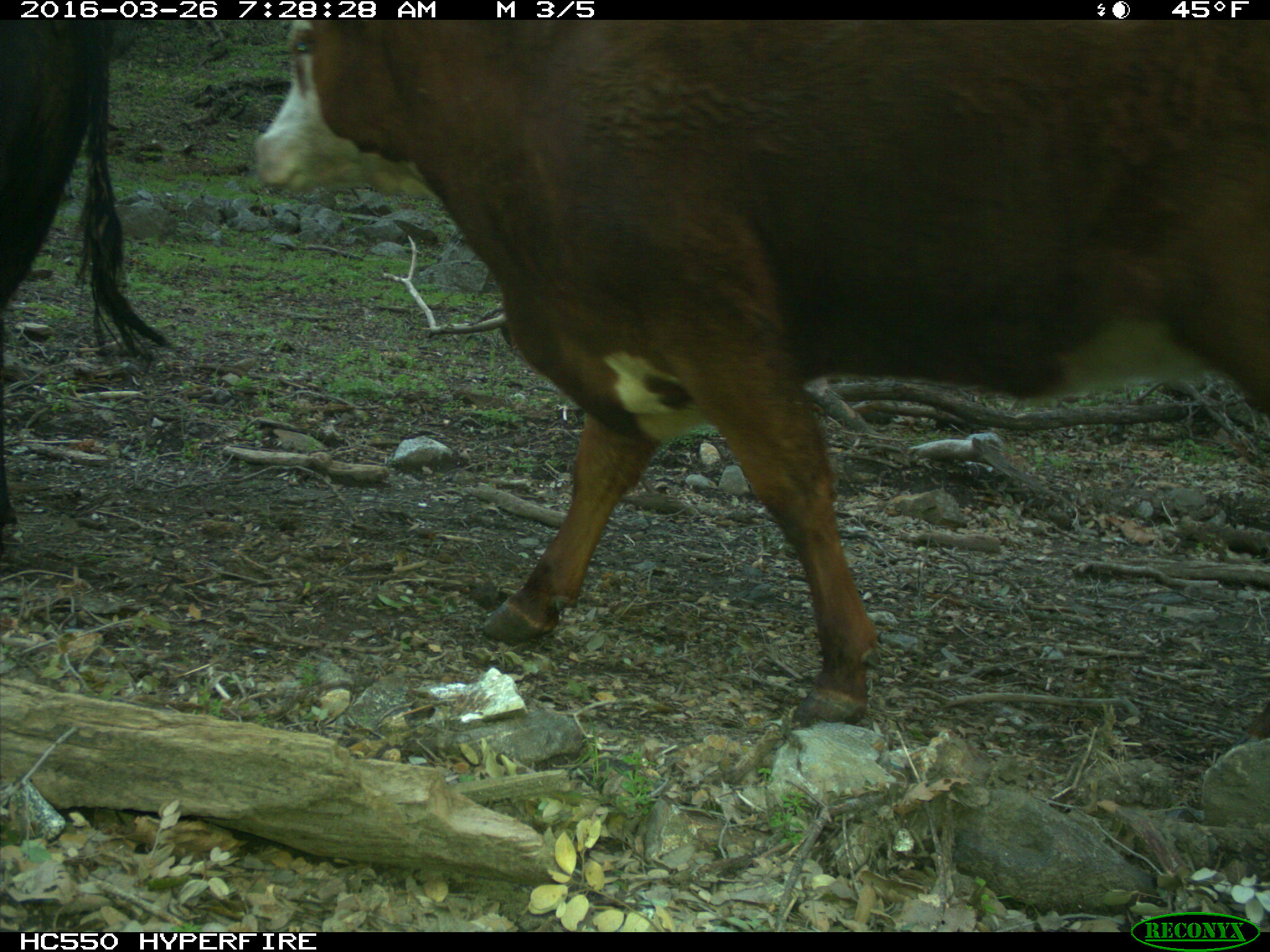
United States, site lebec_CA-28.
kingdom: Animalia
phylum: Chordata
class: Mammalia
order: Artiodactyla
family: Bovidae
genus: Bos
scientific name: Bos taurus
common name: domestic cow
Bos taurus (domestic cow).